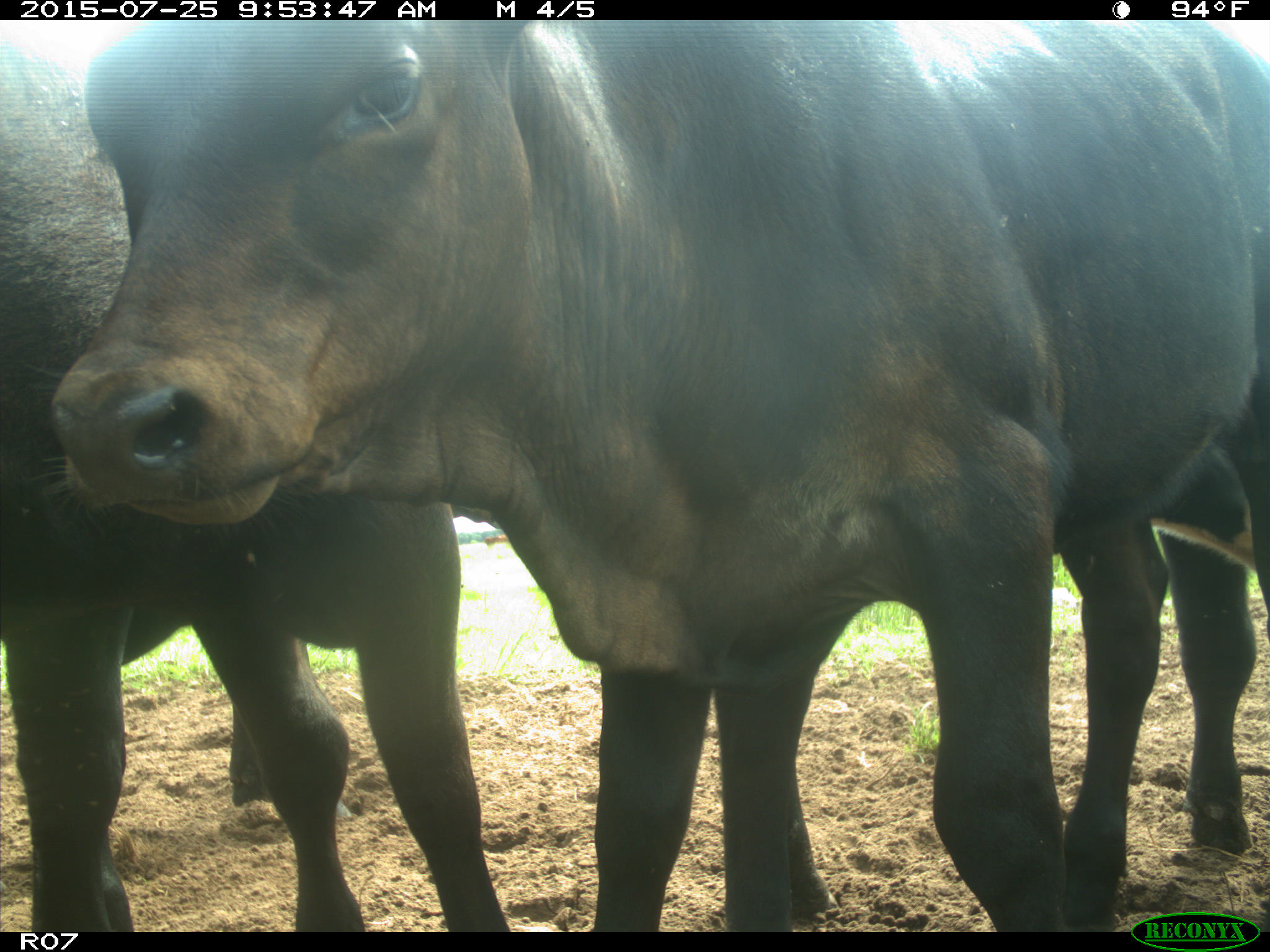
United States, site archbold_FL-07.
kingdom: Animalia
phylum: Chordata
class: Mammalia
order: Artiodactyla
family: Bovidae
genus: Bos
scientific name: Bos taurus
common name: domestic cow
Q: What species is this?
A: Bos taurus (domestic cow).